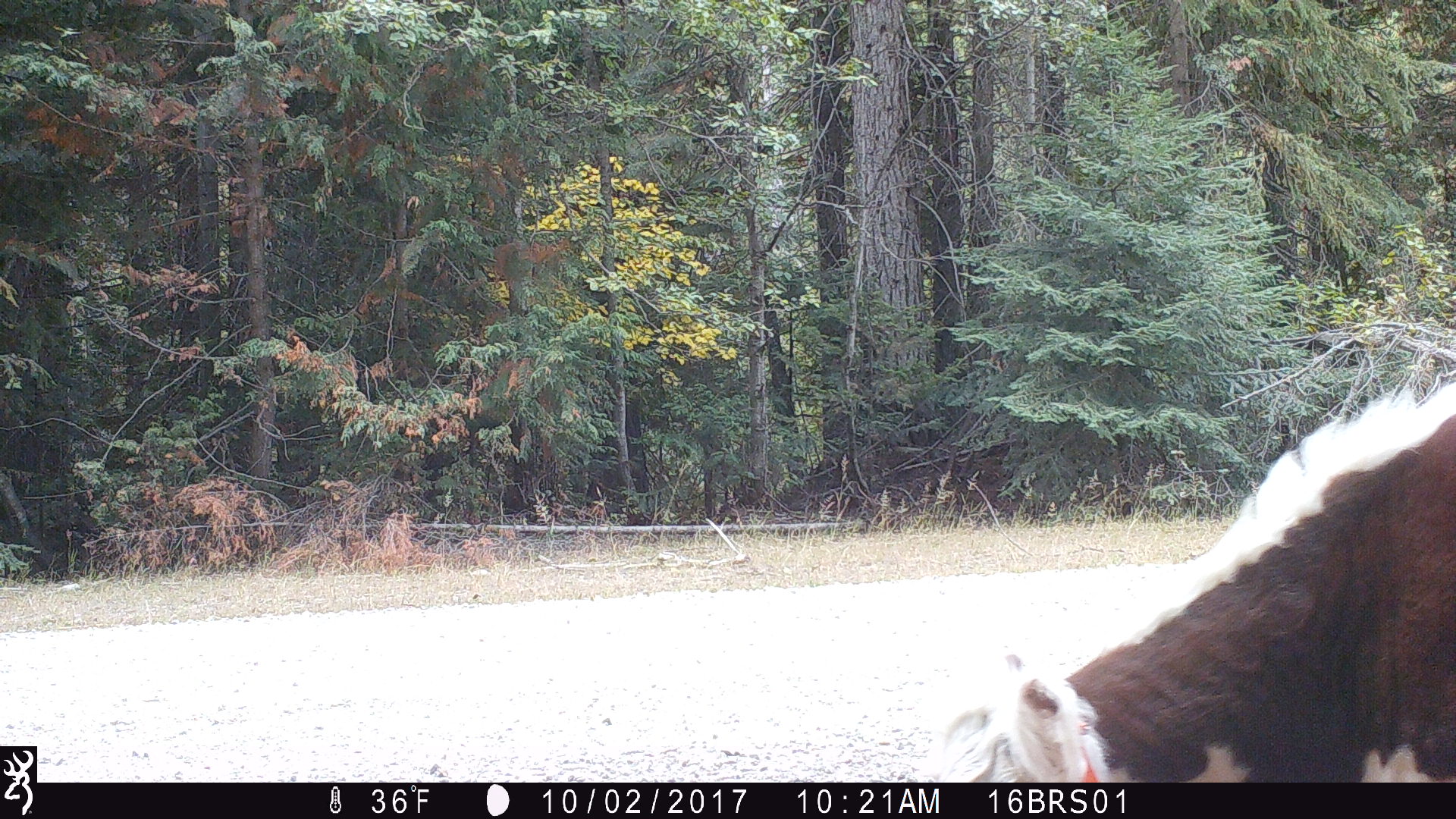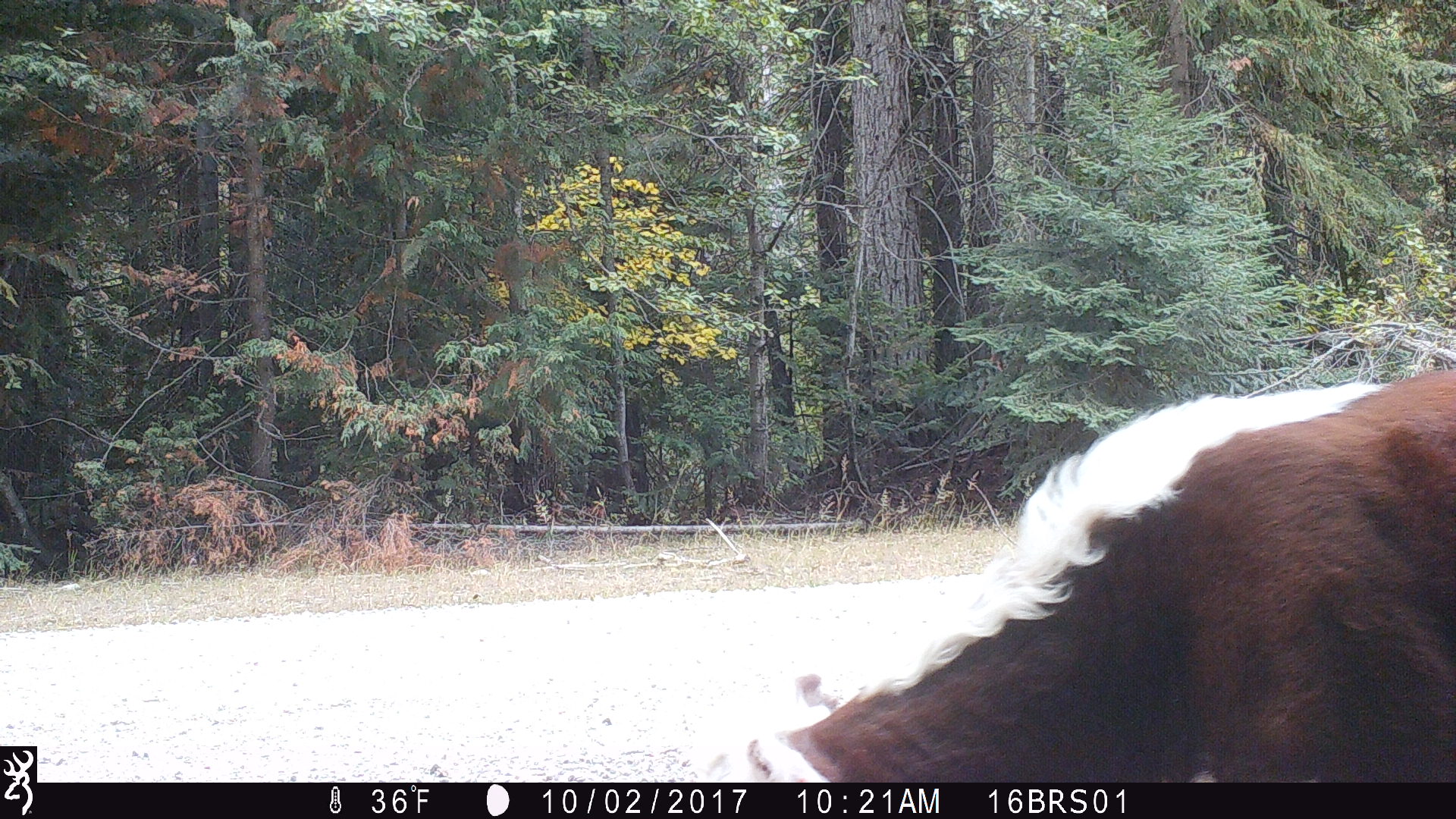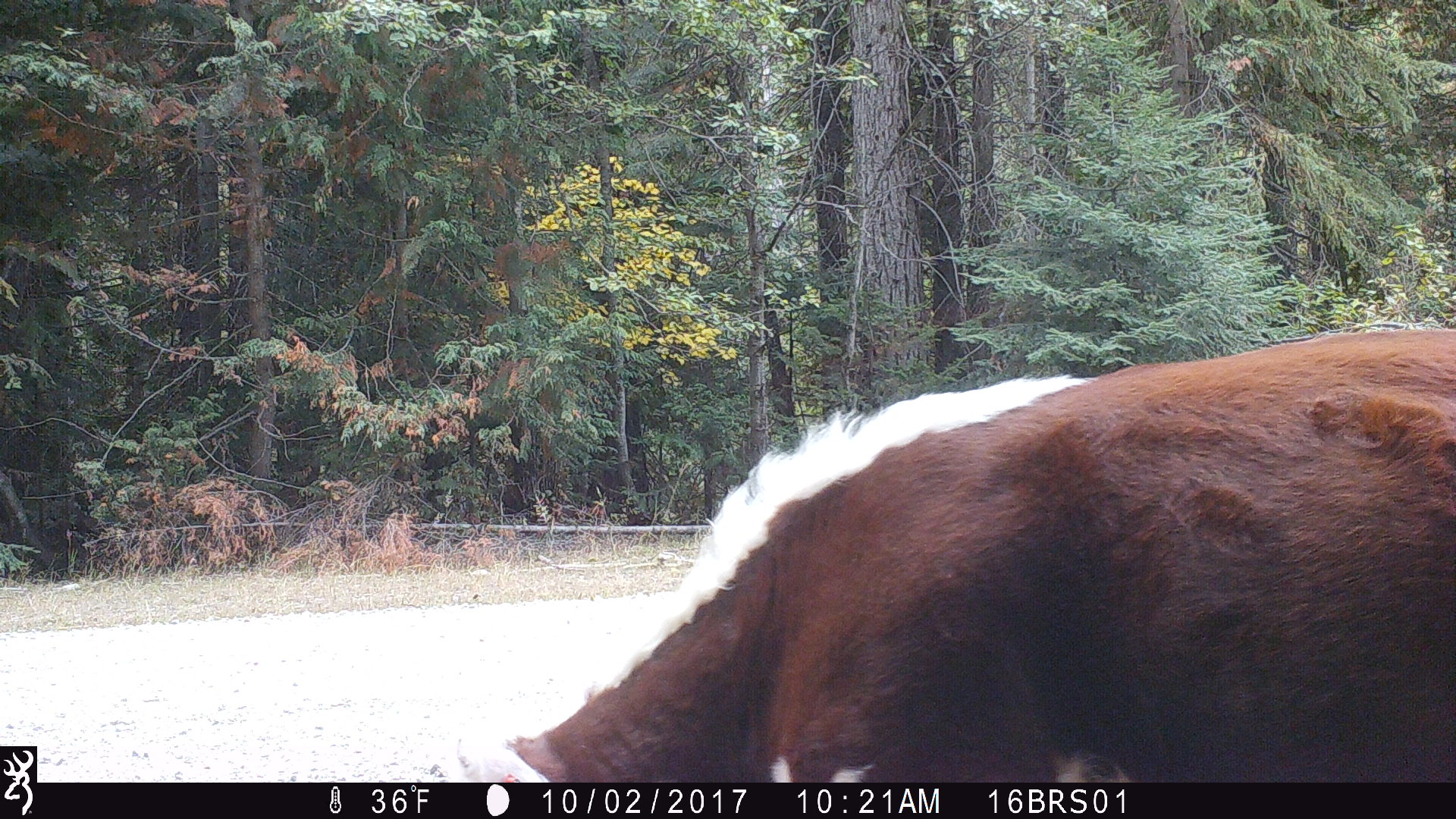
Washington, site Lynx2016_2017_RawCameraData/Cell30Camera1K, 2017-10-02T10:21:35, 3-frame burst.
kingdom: Animalia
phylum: Chordata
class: Mammalia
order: Artiodactyla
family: Bovidae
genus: Bos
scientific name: Bos taurus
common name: domestic cattle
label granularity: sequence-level